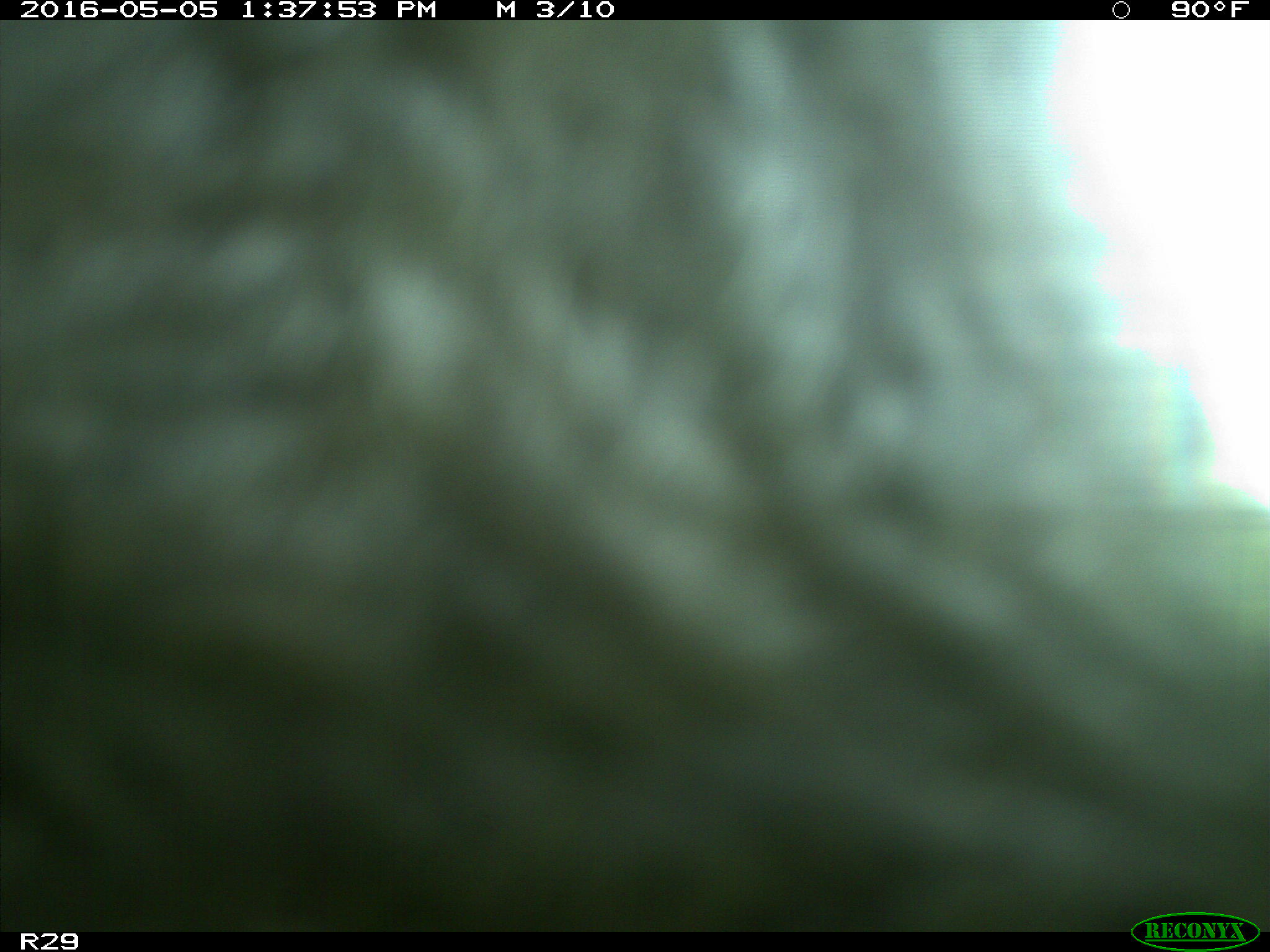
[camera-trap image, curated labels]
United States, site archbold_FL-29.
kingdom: Animalia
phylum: Chordata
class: Mammalia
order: Artiodactyla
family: Bovidae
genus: Bos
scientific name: Bos taurus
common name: domestic cow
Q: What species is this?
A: Bos taurus (domestic cow).